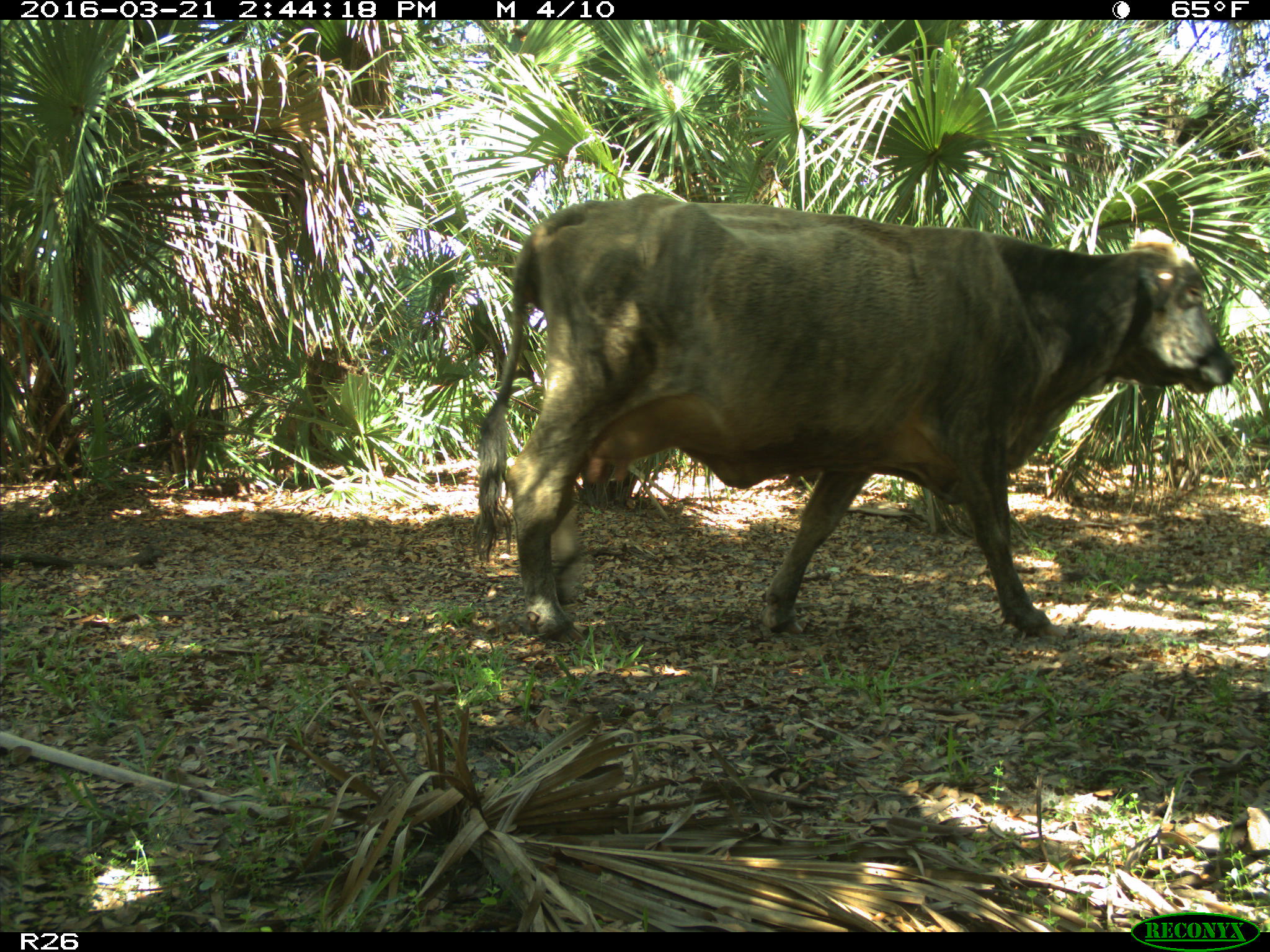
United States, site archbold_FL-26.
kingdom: Animalia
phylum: Chordata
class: Mammalia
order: Artiodactyla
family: Bovidae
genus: Bos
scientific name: Bos taurus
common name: domestic cow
Bos taurus (domestic cow).